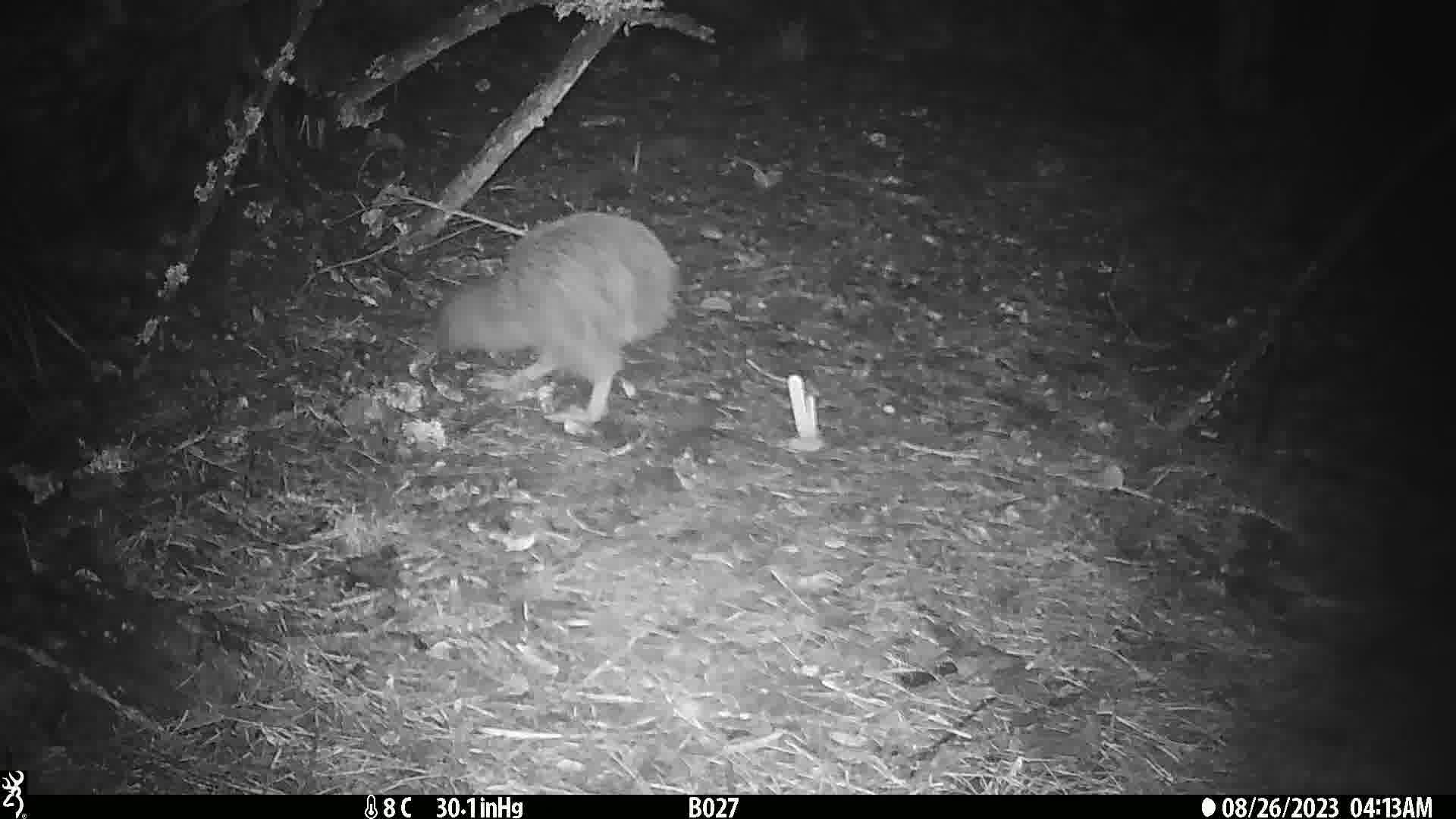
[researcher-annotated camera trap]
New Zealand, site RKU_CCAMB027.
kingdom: Animalia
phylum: Chordata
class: Aves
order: Apterygiformes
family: Apterygidae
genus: Apteryx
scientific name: Apteryx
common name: kiwi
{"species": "kiwi (Apteryx)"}